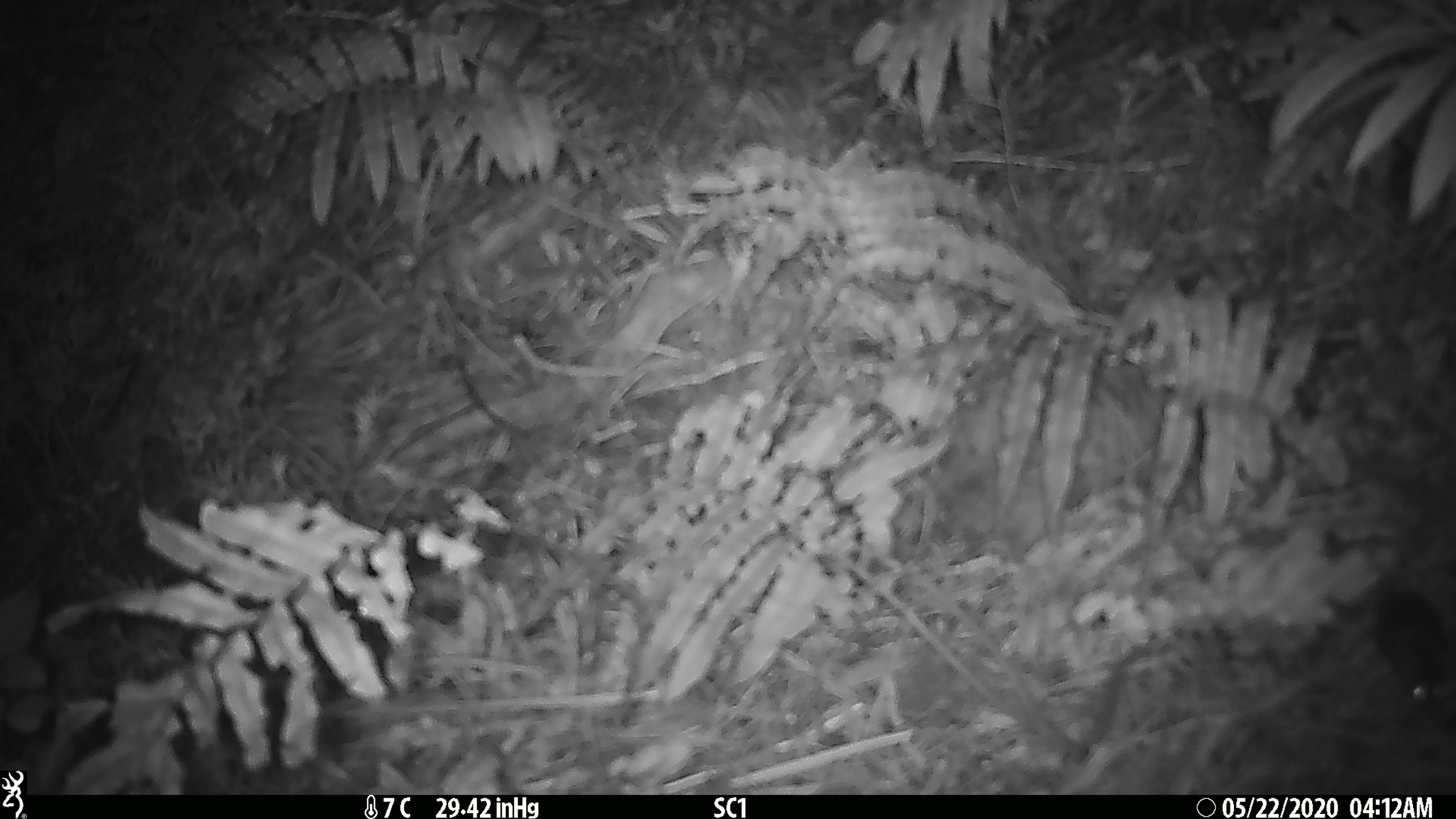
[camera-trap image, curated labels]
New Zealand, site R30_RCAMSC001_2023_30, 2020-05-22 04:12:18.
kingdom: Animalia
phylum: Chordata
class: Mammalia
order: Rodentia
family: Muridae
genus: Mus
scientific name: Mus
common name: mouse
Mouse (Mus).